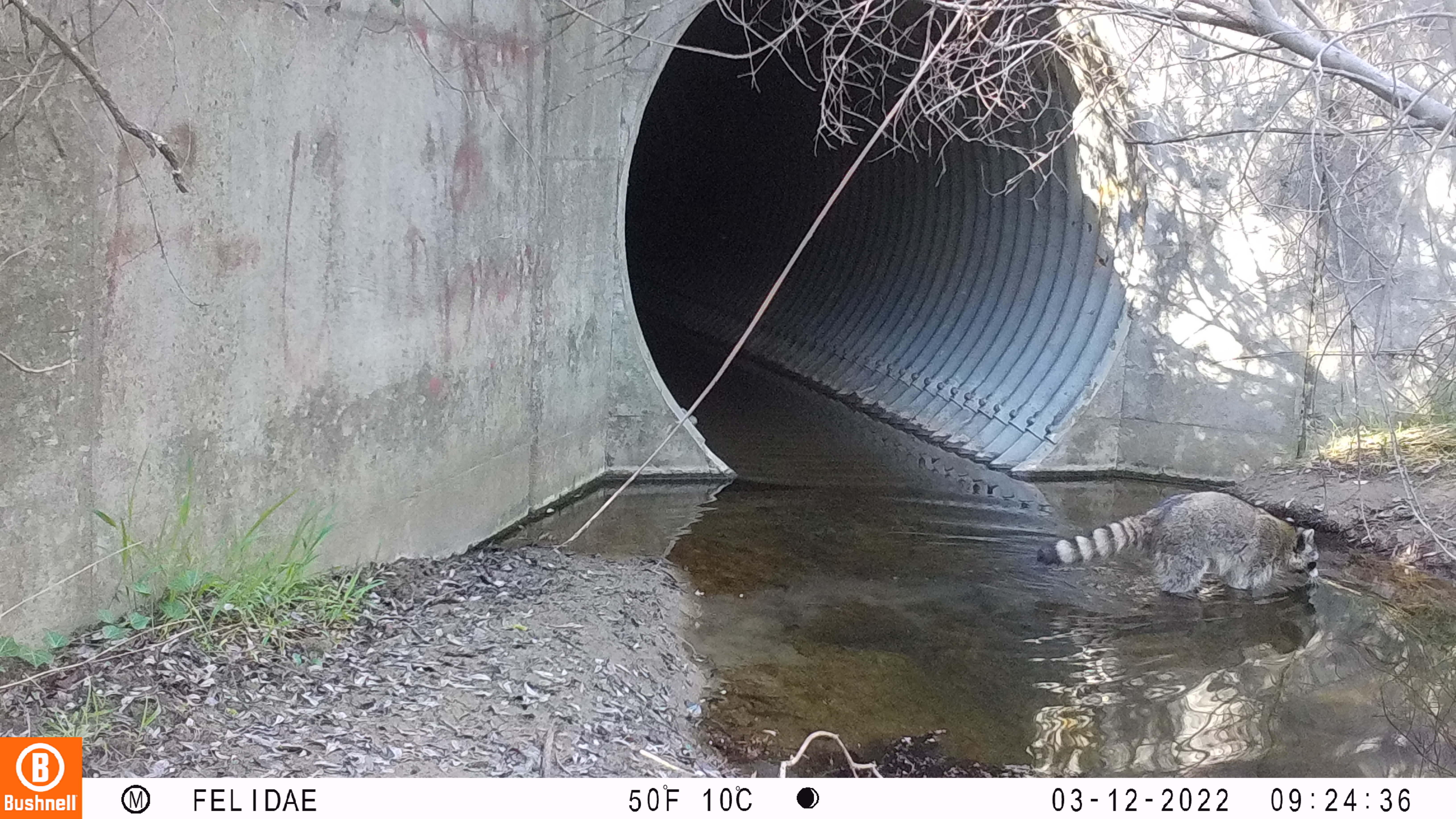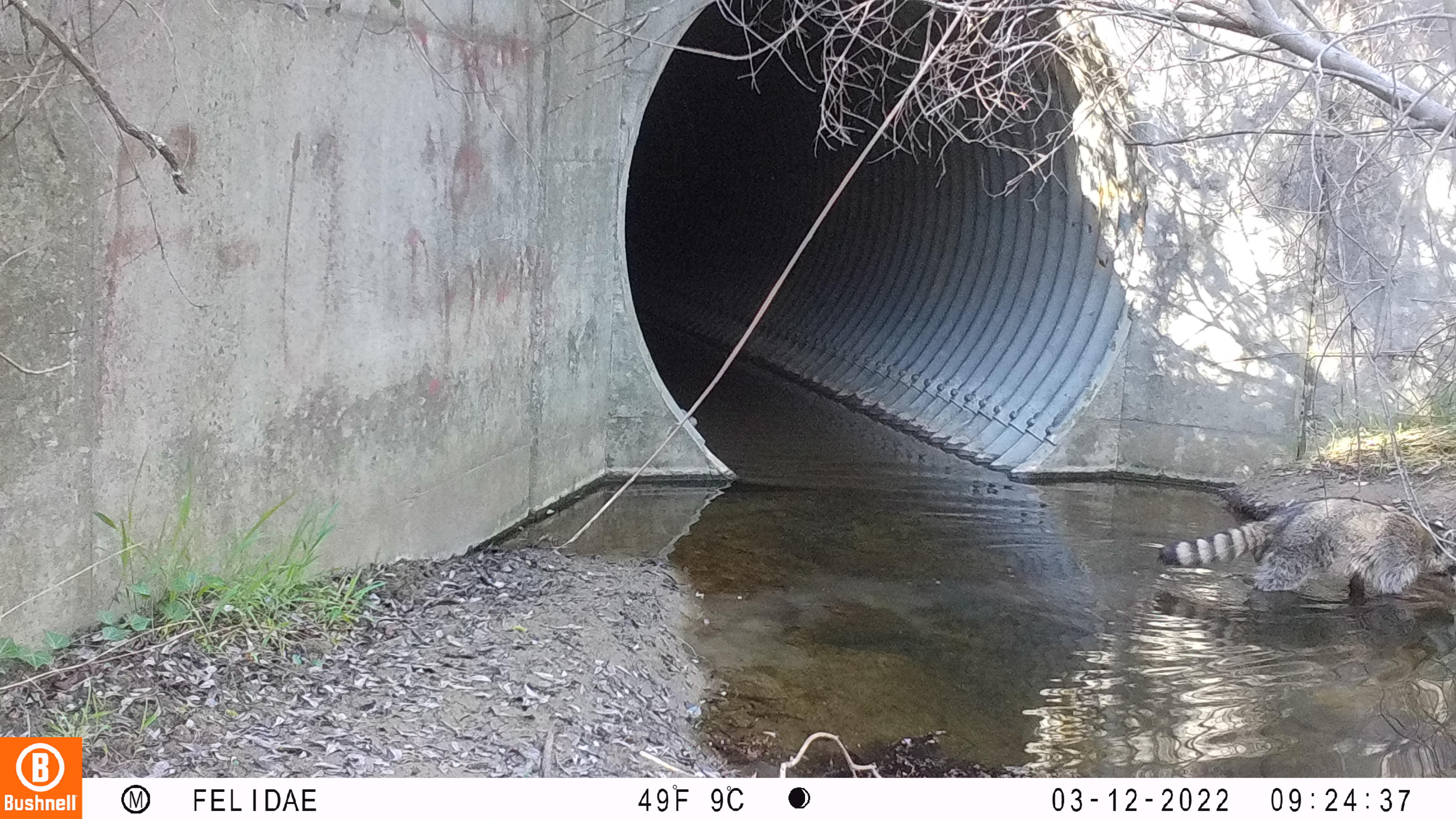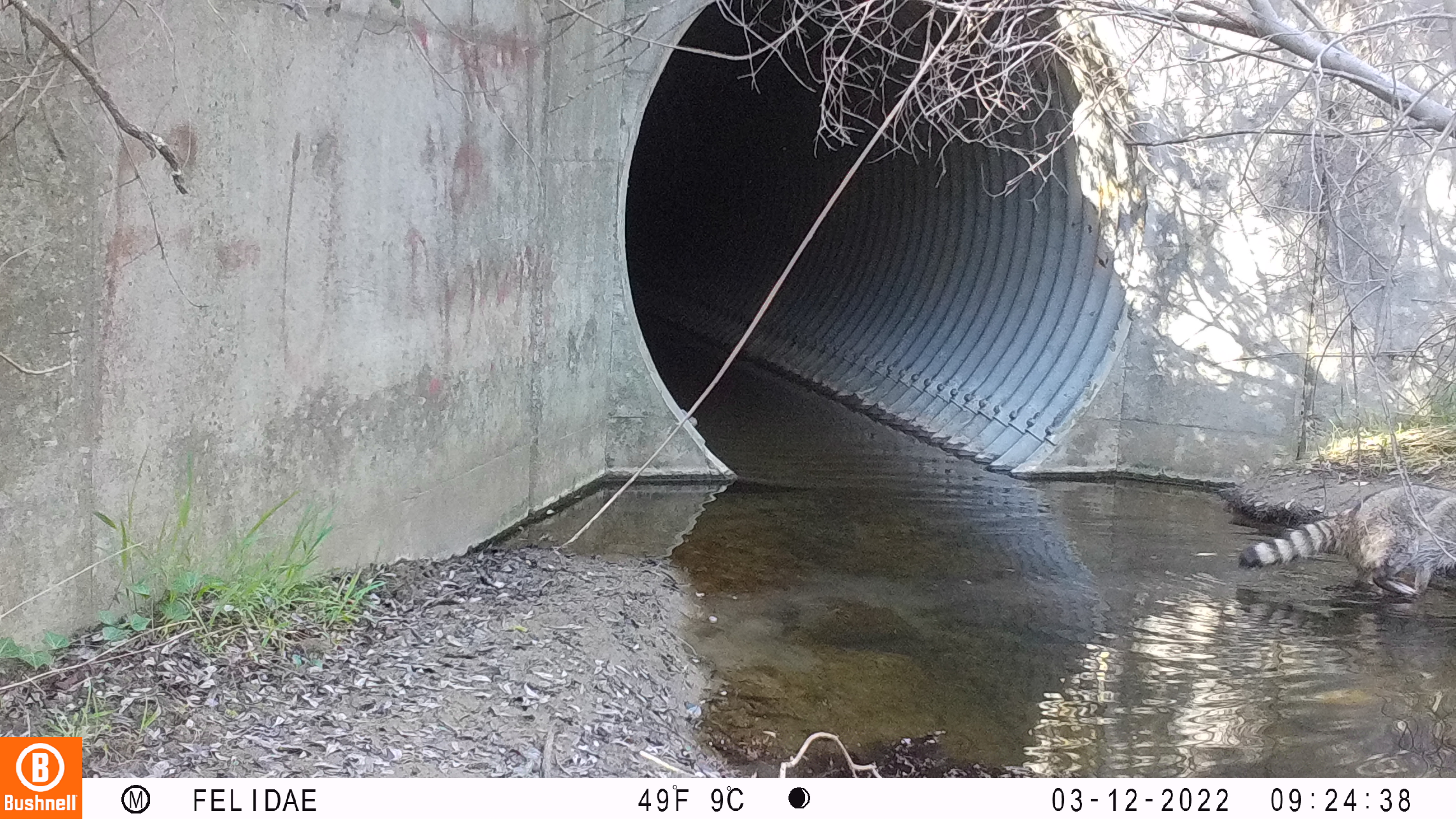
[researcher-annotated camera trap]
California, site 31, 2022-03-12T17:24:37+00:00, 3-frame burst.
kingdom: Animalia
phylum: Chordata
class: Mammalia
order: Carnivora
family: Procyonidae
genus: Procyon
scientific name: Procyon lotor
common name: raccoon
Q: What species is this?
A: Raccoon (Procyon lotor).